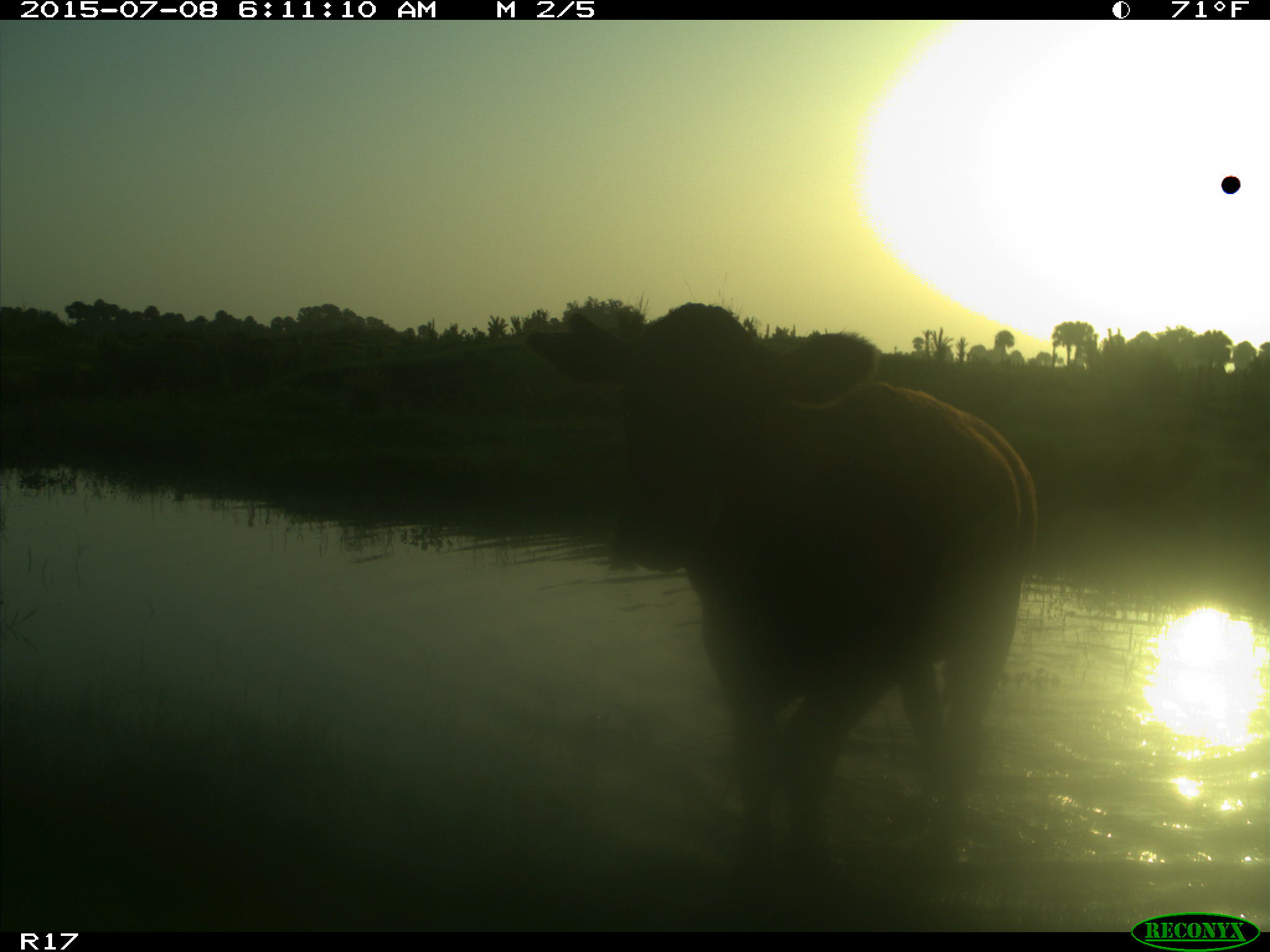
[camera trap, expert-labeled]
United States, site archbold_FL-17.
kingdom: Animalia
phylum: Chordata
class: Mammalia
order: Artiodactyla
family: Bovidae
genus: Bos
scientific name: Bos taurus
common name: domestic cow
Bos taurus (domestic cow).